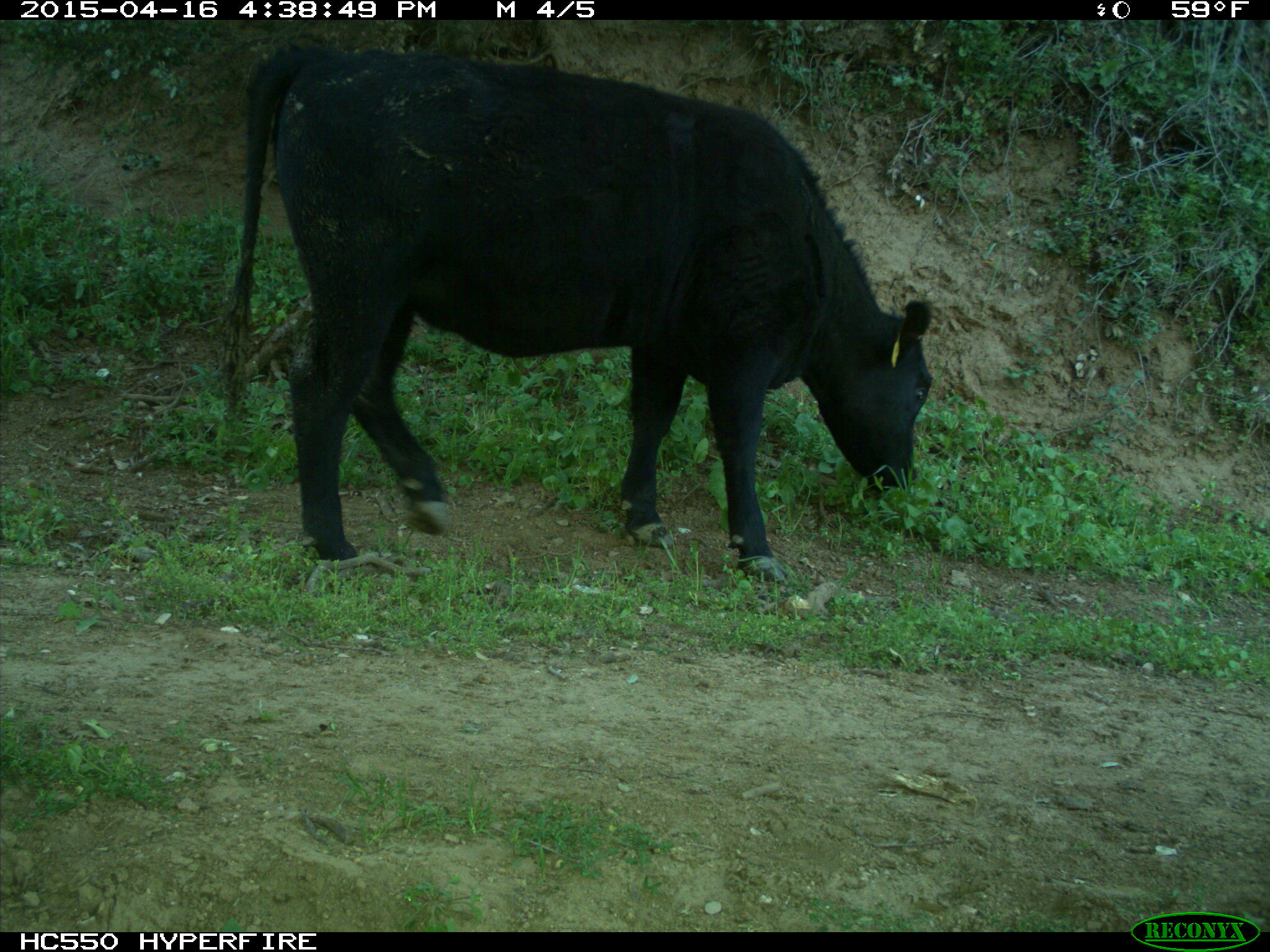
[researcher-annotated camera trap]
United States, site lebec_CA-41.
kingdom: Animalia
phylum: Chordata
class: Mammalia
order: Artiodactyla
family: Bovidae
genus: Bos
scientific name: Bos taurus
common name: domestic cow